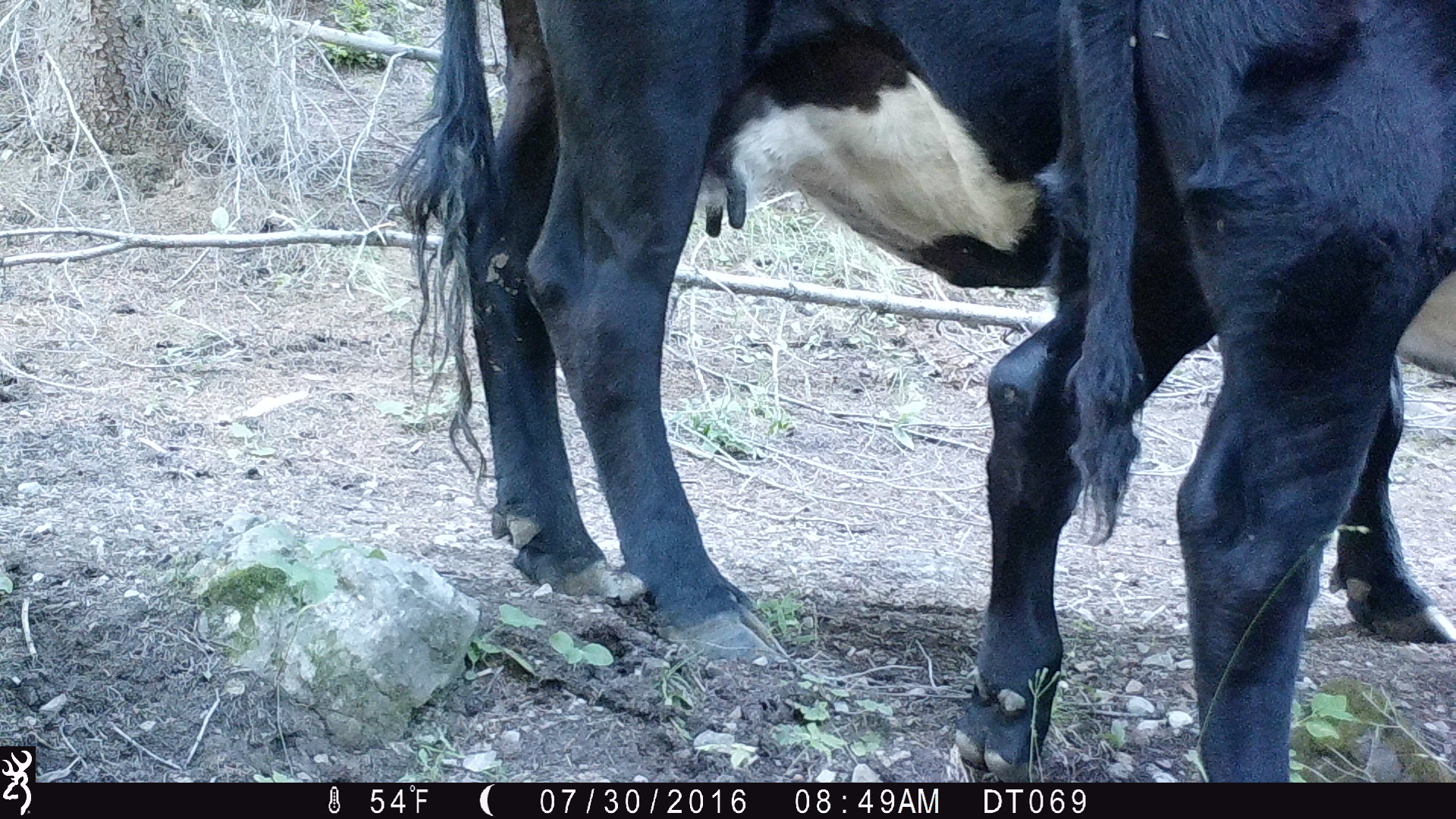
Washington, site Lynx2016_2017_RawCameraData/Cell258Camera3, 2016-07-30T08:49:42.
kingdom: Animalia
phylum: Chordata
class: Mammalia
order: Artiodactyla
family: Bovidae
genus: Bos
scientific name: Bos taurus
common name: domestic cattle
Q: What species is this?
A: Domestic cattle (Bos taurus).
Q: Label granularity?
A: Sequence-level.